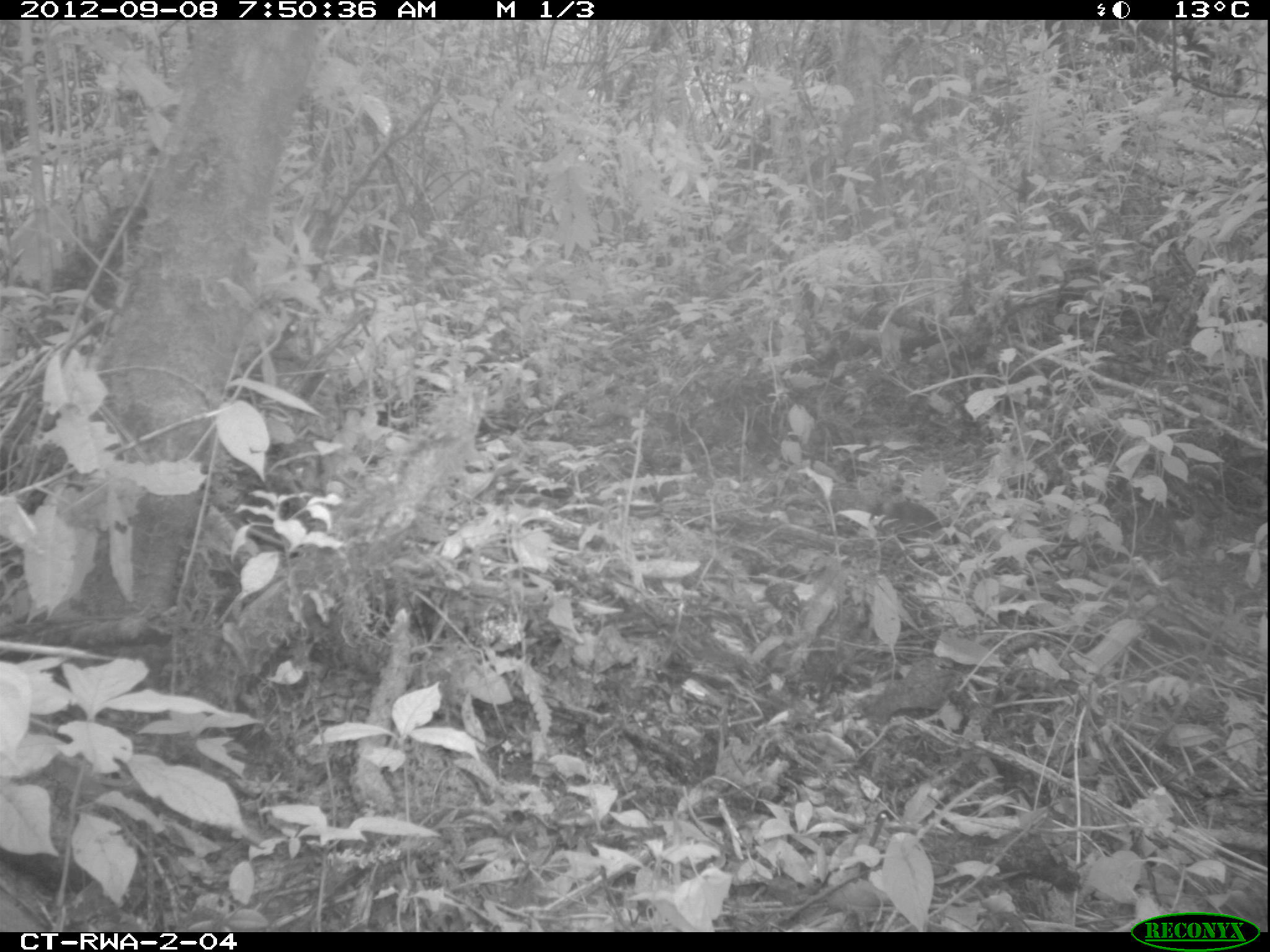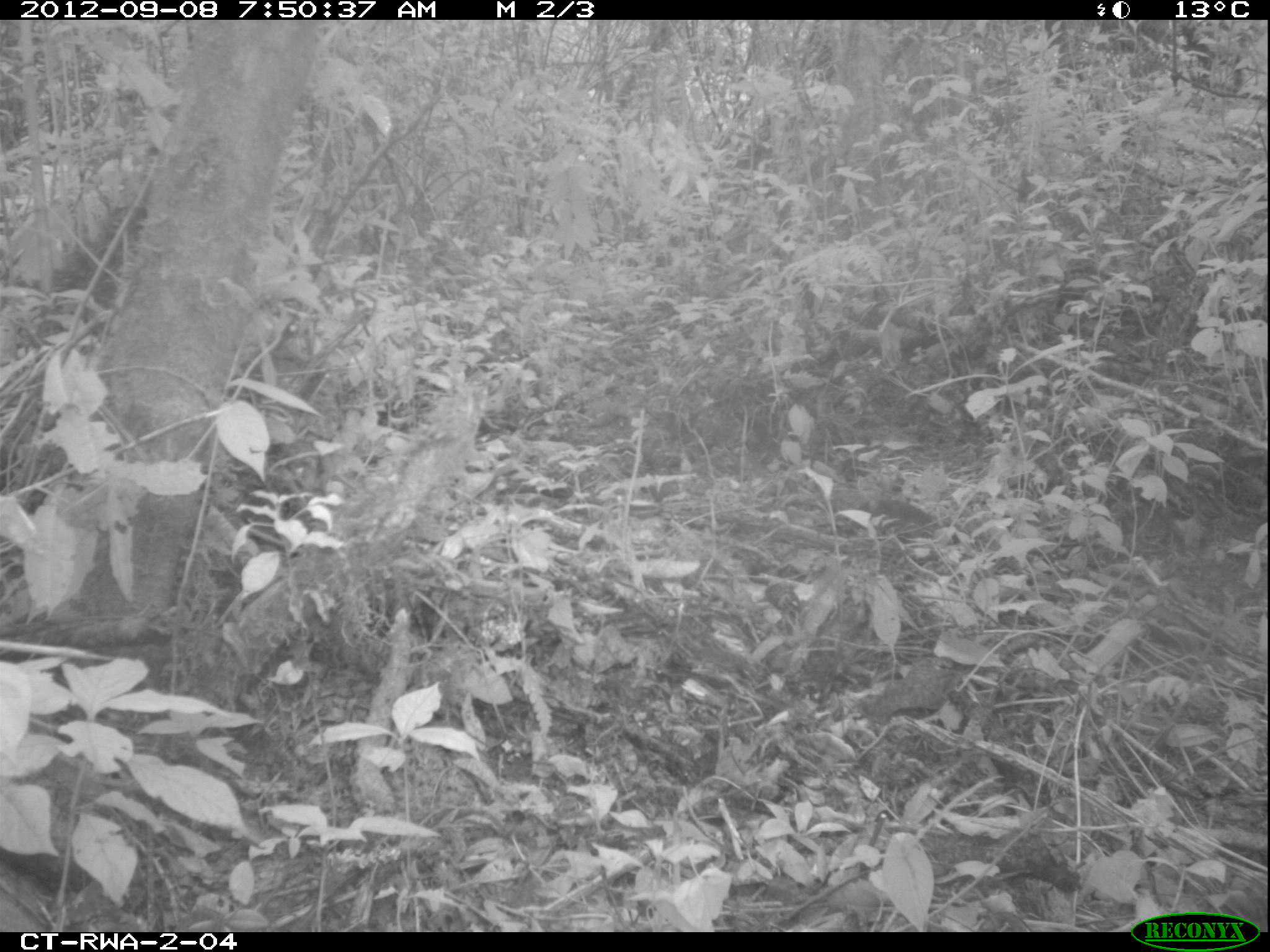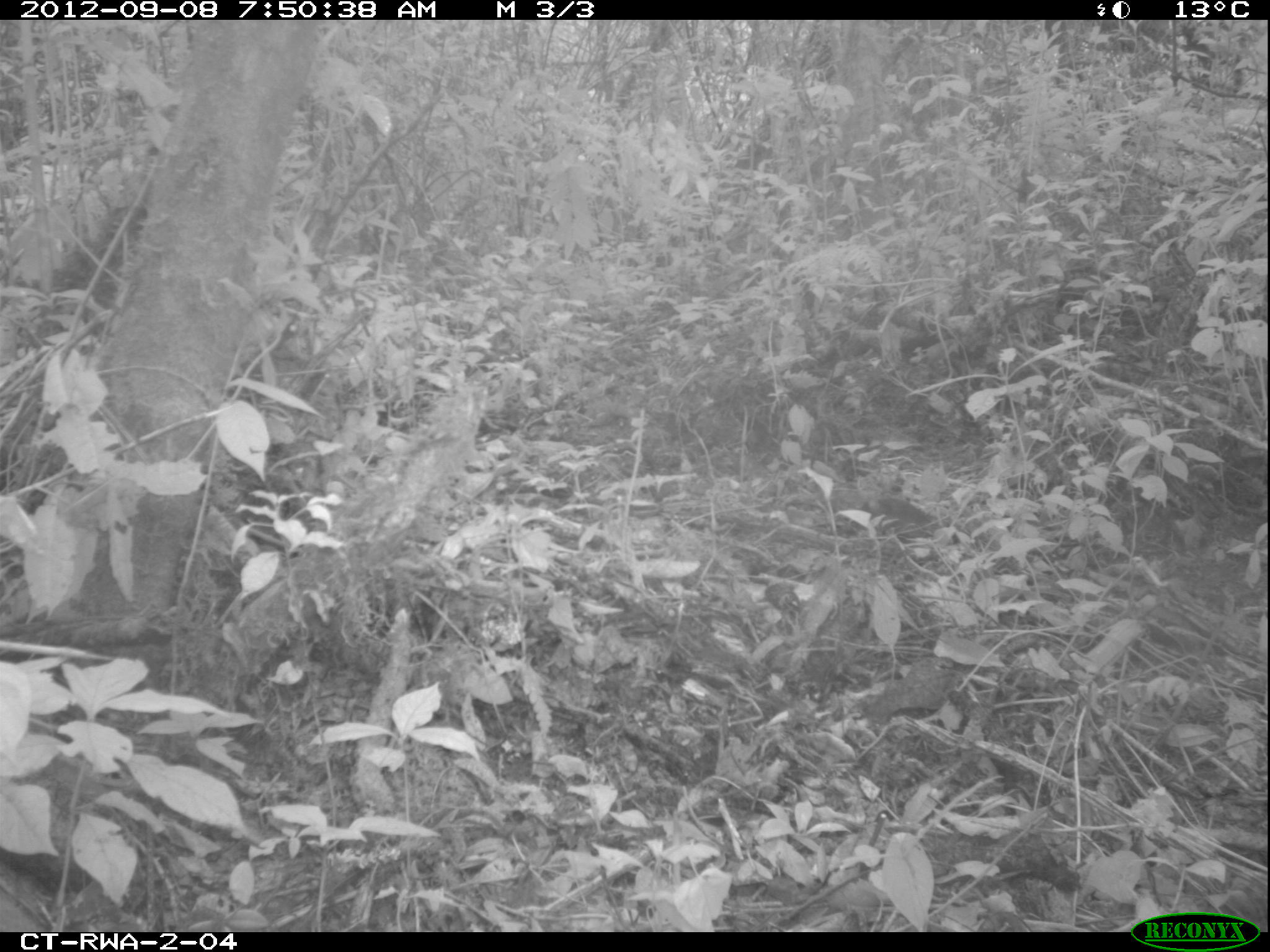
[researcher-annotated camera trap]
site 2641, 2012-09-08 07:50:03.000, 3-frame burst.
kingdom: Animalia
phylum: Chordata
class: Mammalia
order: Rodentia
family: Muridae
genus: Hybomys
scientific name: Hybomys univittatus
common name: one-striped forest mouse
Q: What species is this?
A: Hybomys univittatus (one-striped forest mouse).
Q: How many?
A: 1.